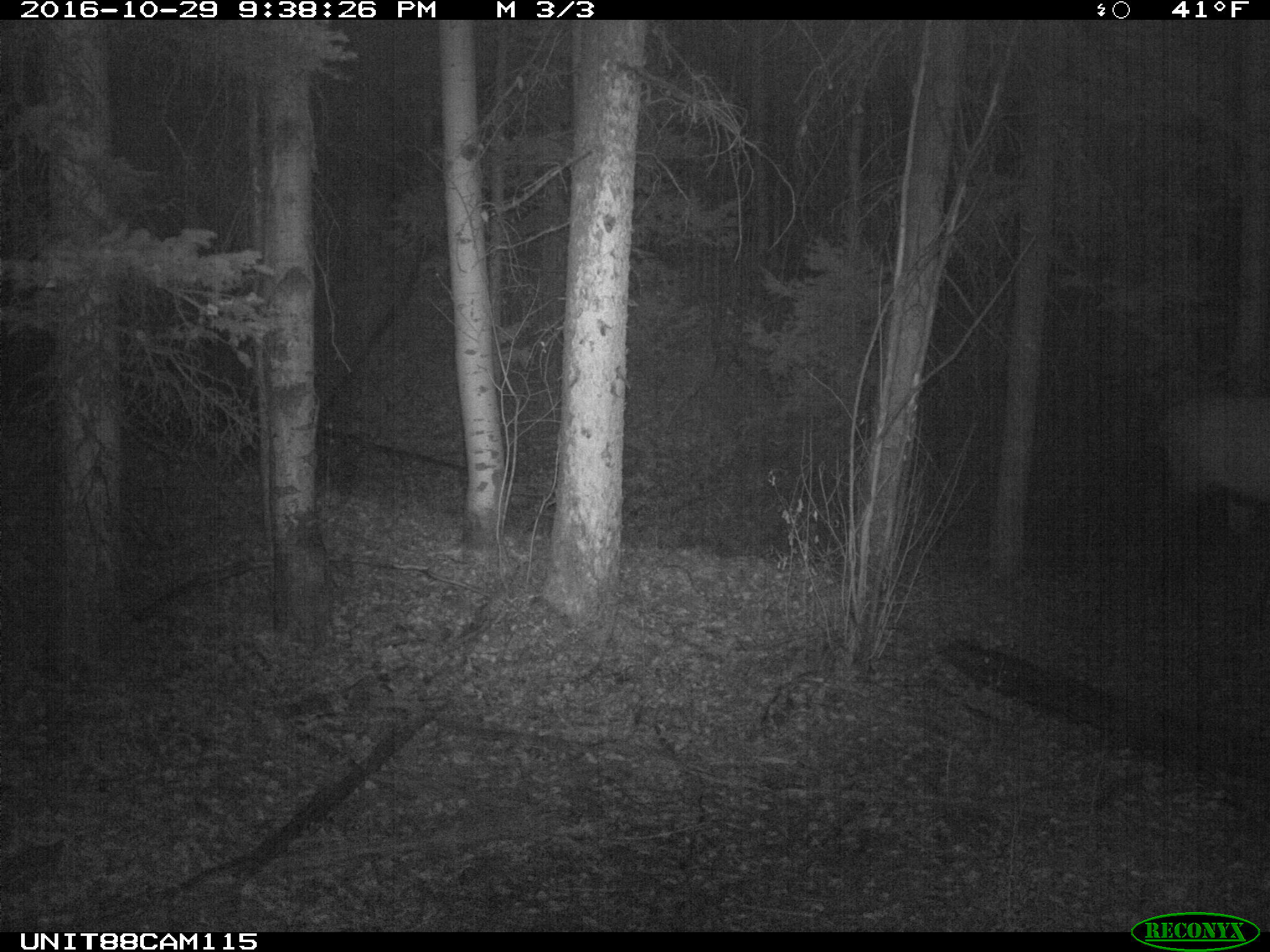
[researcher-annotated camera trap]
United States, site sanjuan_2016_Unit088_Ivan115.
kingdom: Animalia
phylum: Chordata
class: Mammalia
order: Artiodactyla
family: Cervidae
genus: Cervus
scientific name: Cervus elaphus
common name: red deer